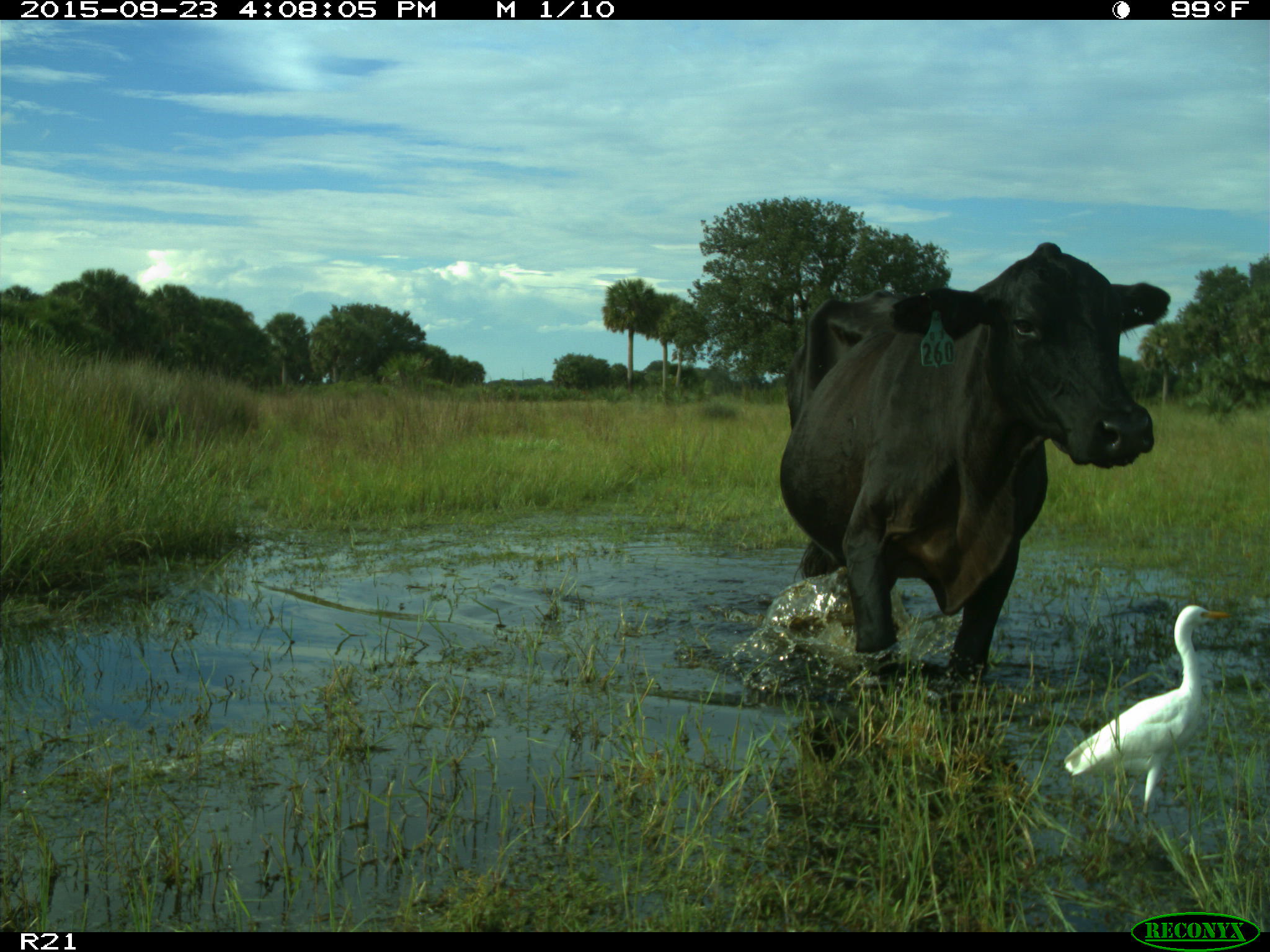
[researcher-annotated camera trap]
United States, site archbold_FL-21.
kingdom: Animalia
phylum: Chordata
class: Mammalia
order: Artiodactyla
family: Bovidae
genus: Bos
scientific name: Bos taurus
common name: domestic cow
Bos taurus (domestic cow).